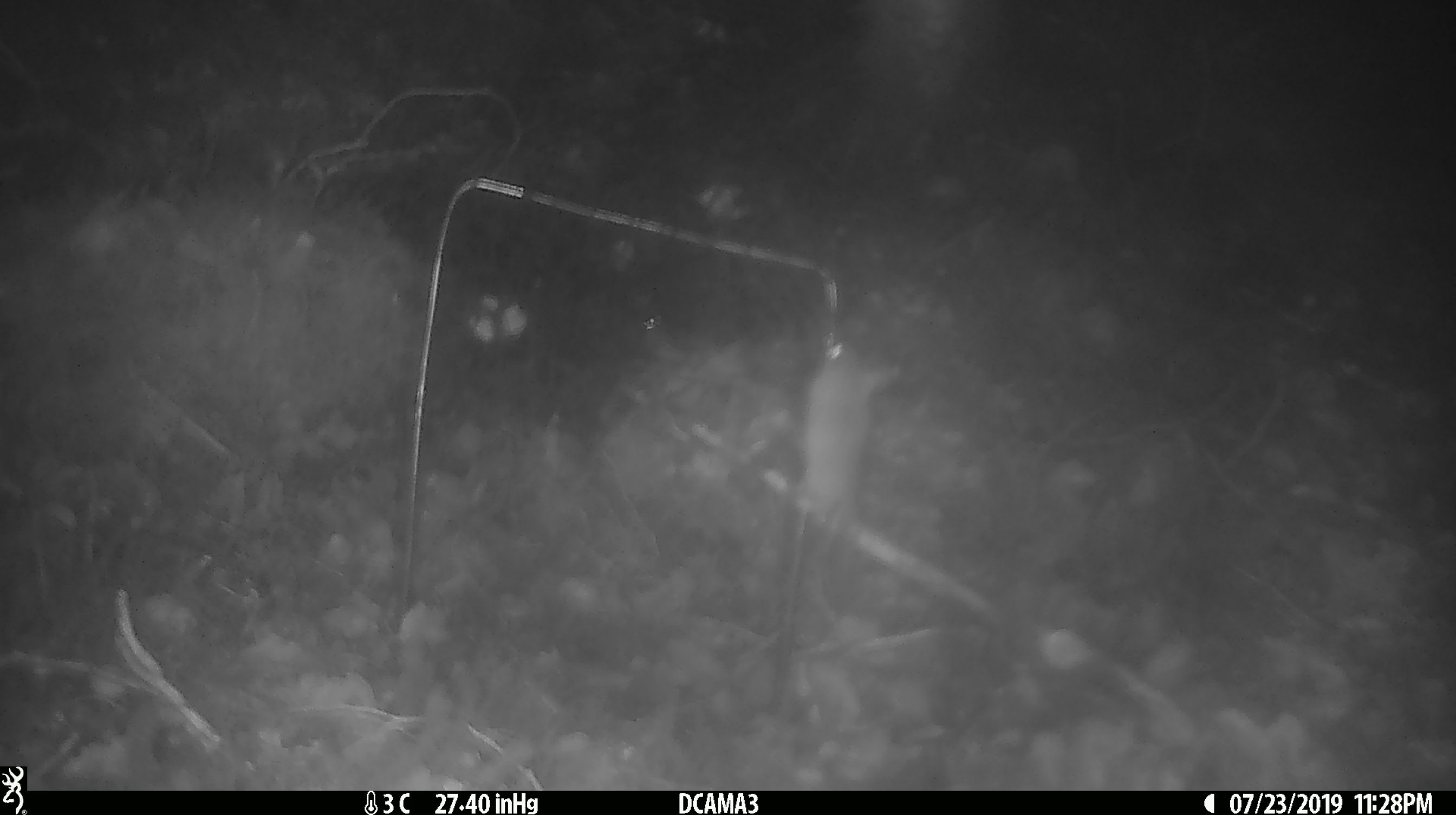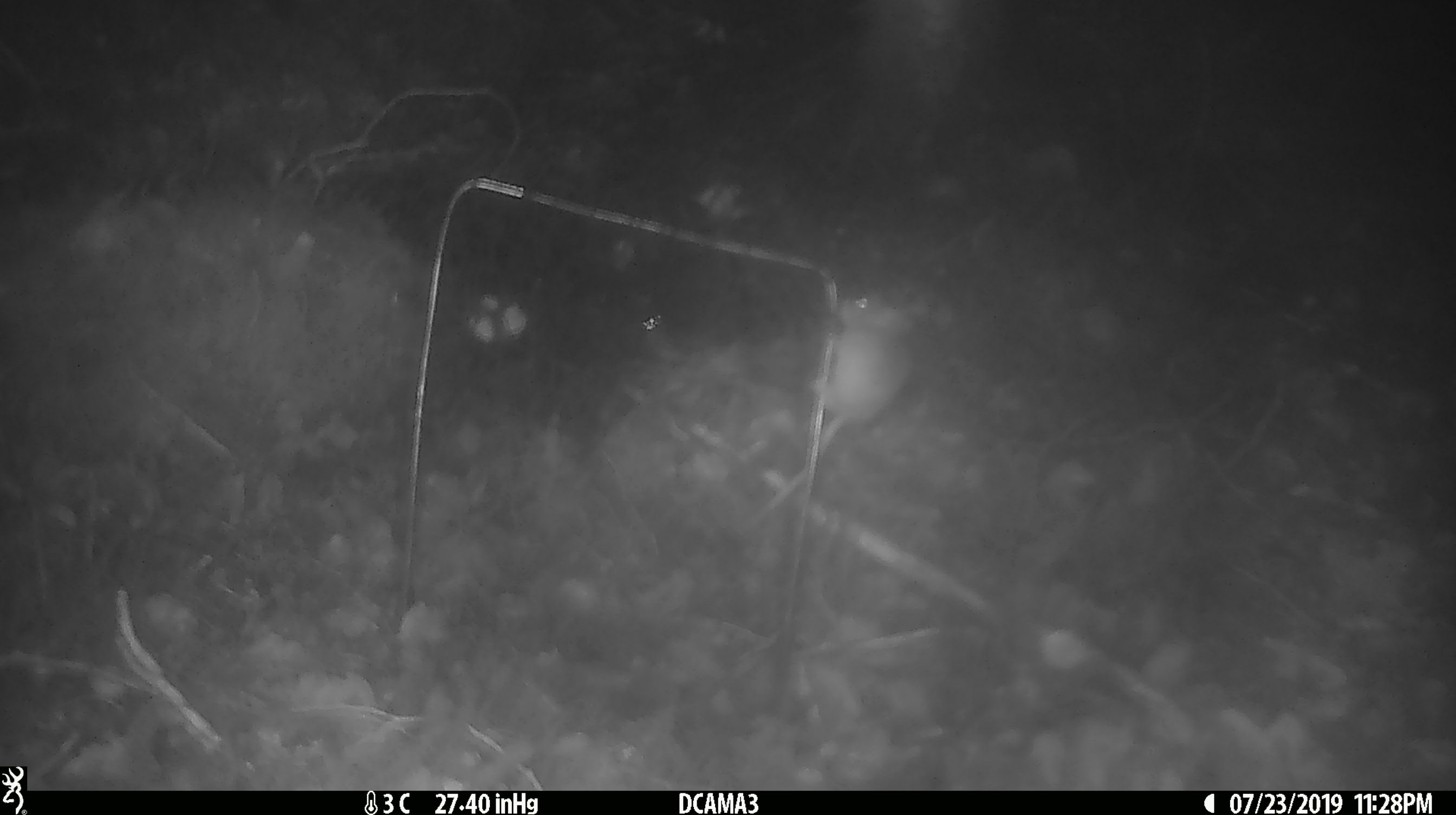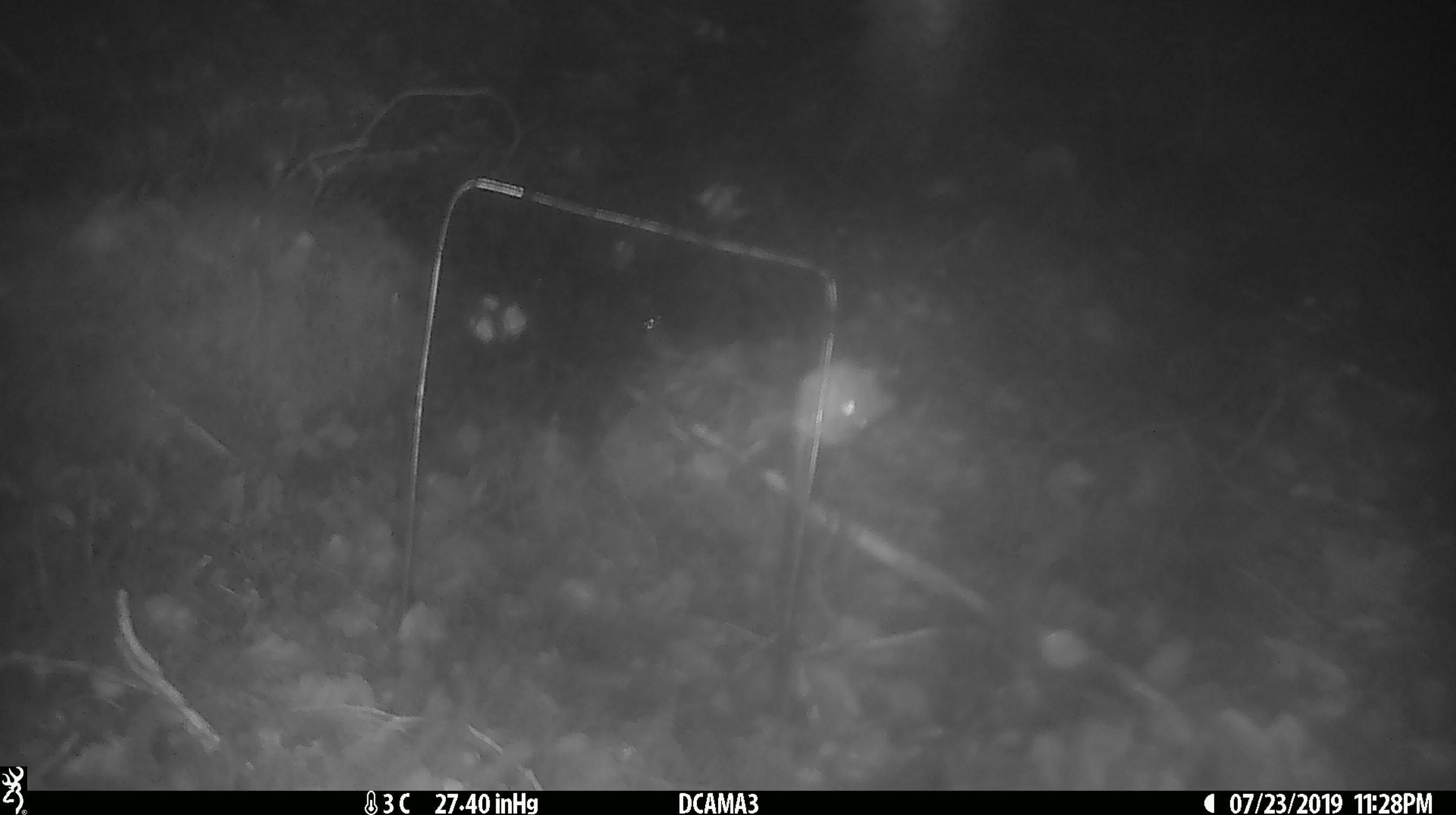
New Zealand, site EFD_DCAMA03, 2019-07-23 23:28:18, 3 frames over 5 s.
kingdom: Animalia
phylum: Chordata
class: Mammalia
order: Rodentia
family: Muridae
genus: Mus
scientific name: Mus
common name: mouse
Mouse (Mus).